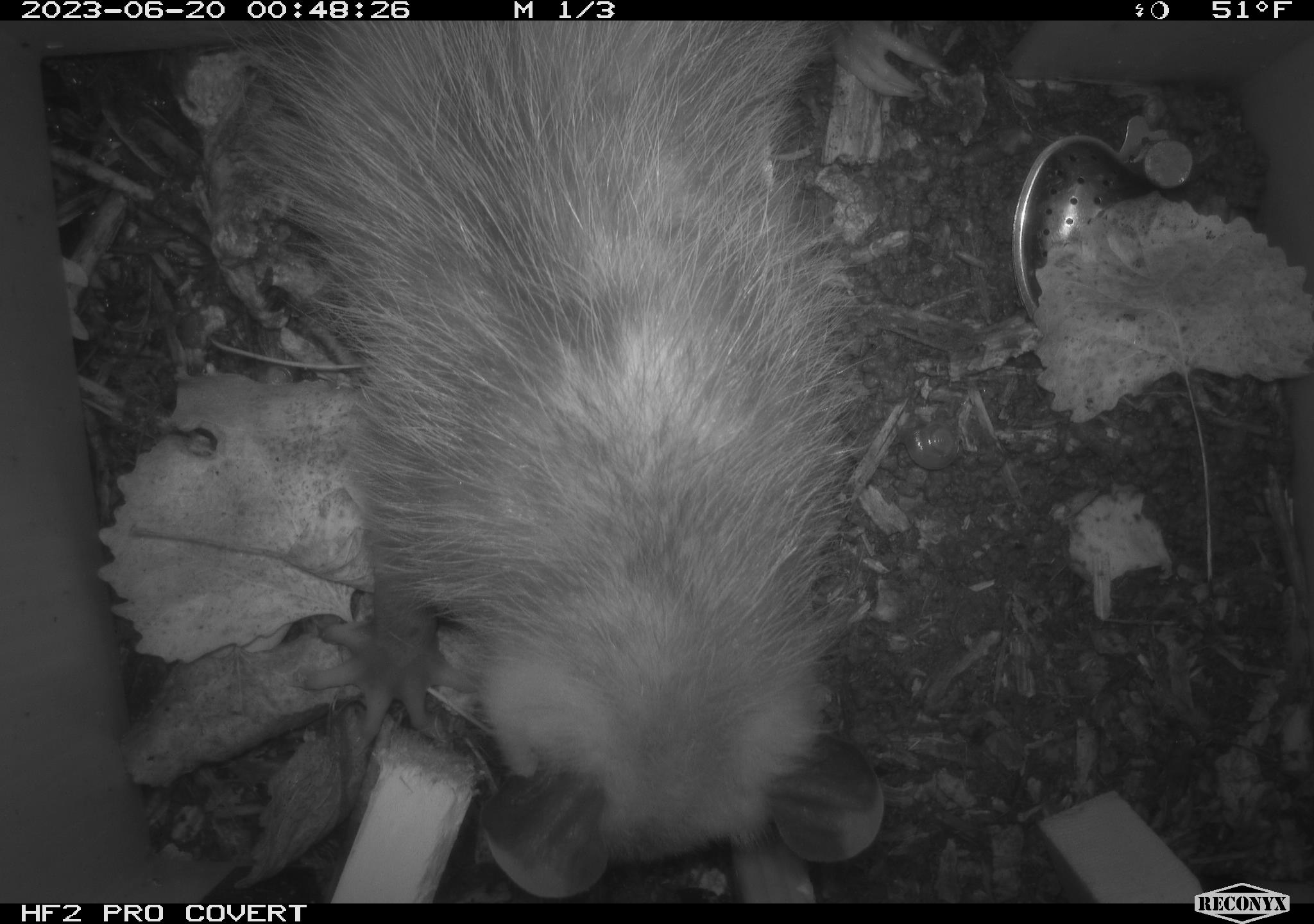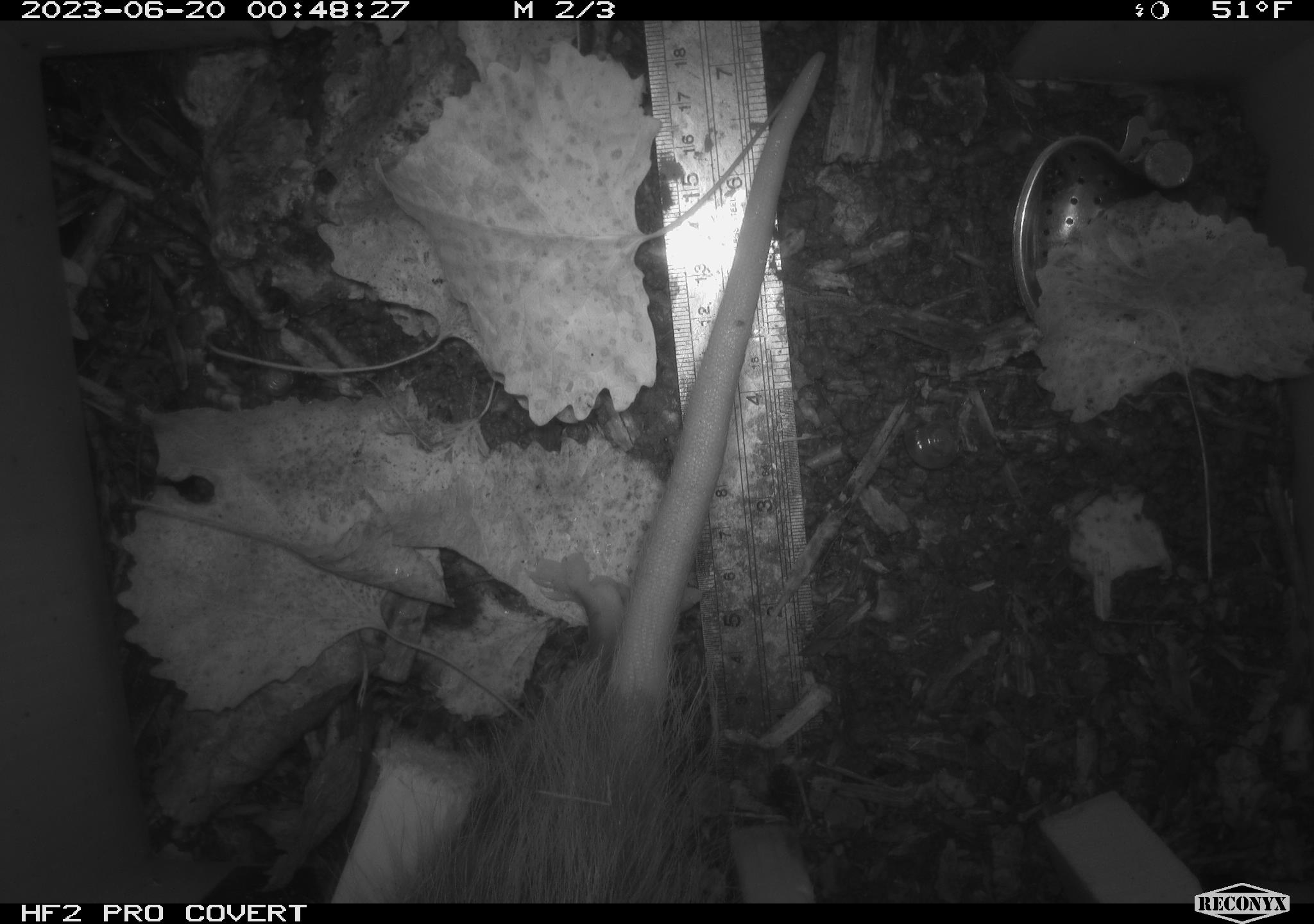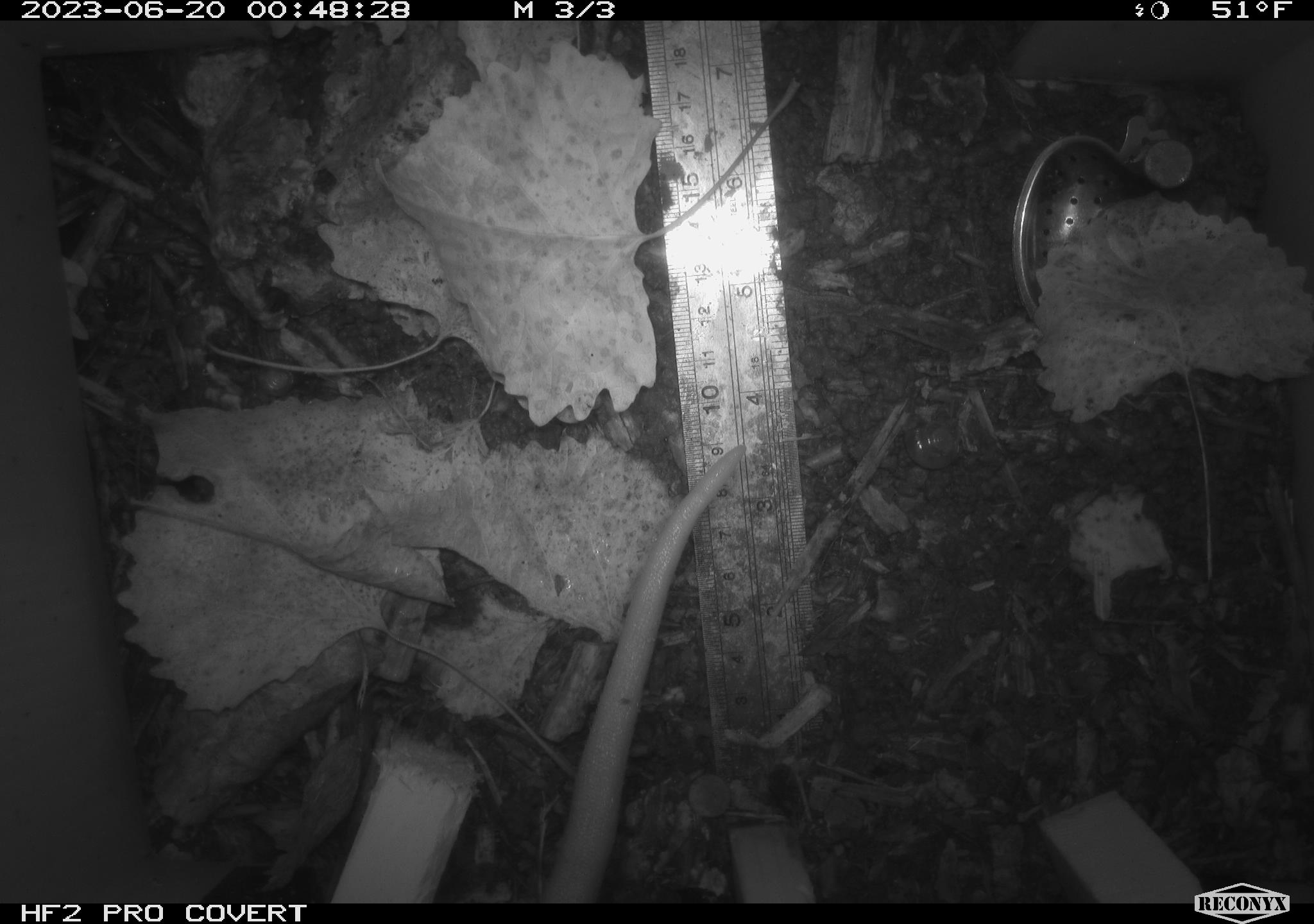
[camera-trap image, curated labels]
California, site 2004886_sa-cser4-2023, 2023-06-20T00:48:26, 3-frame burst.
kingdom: Animalia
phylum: Chordata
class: Mammalia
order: Didelphimorphia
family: Didelphidae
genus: Didelphis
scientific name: Didelphis virginiana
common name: virginia opossum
Virginia opossum (Didelphis virginiana).